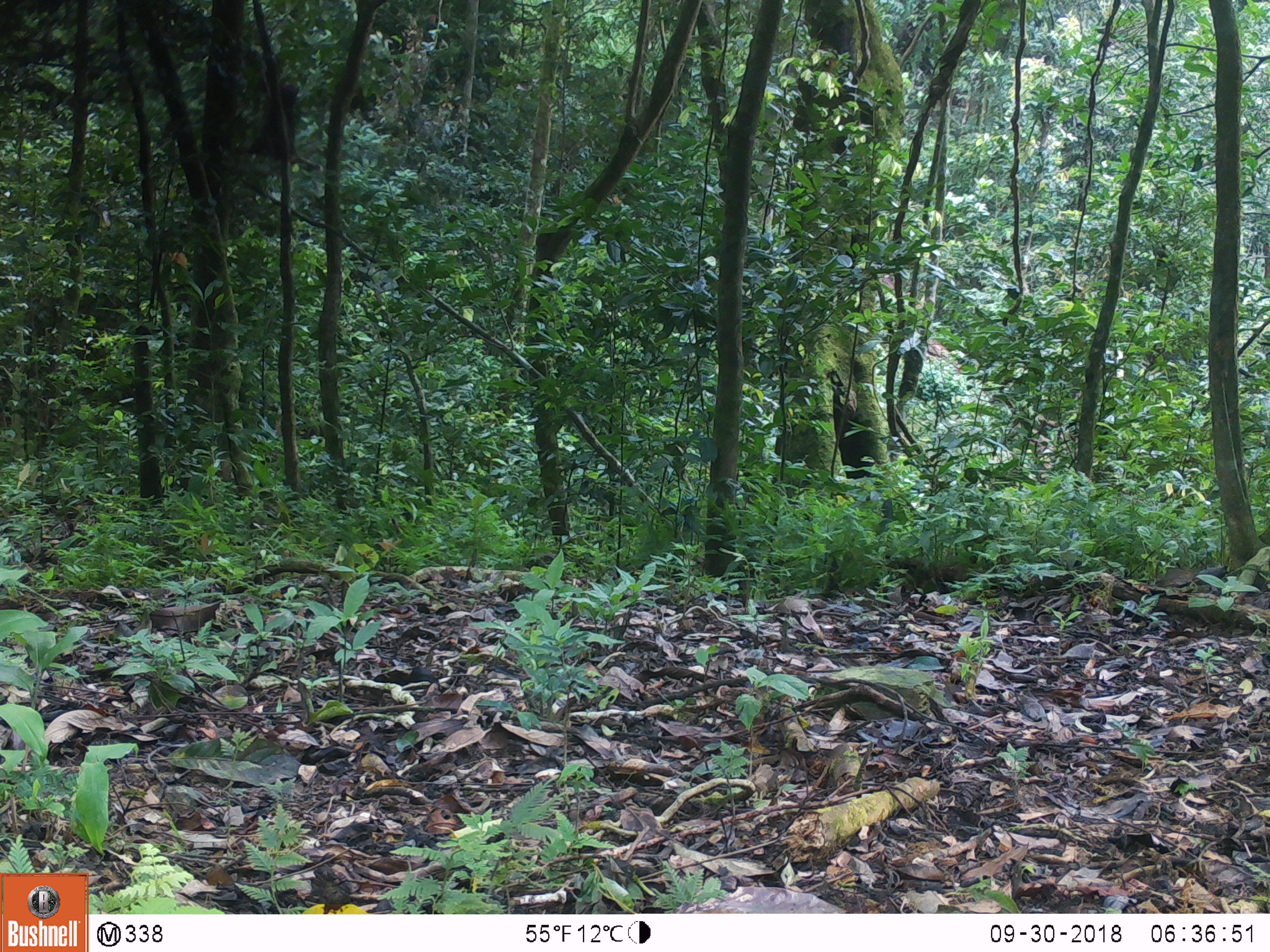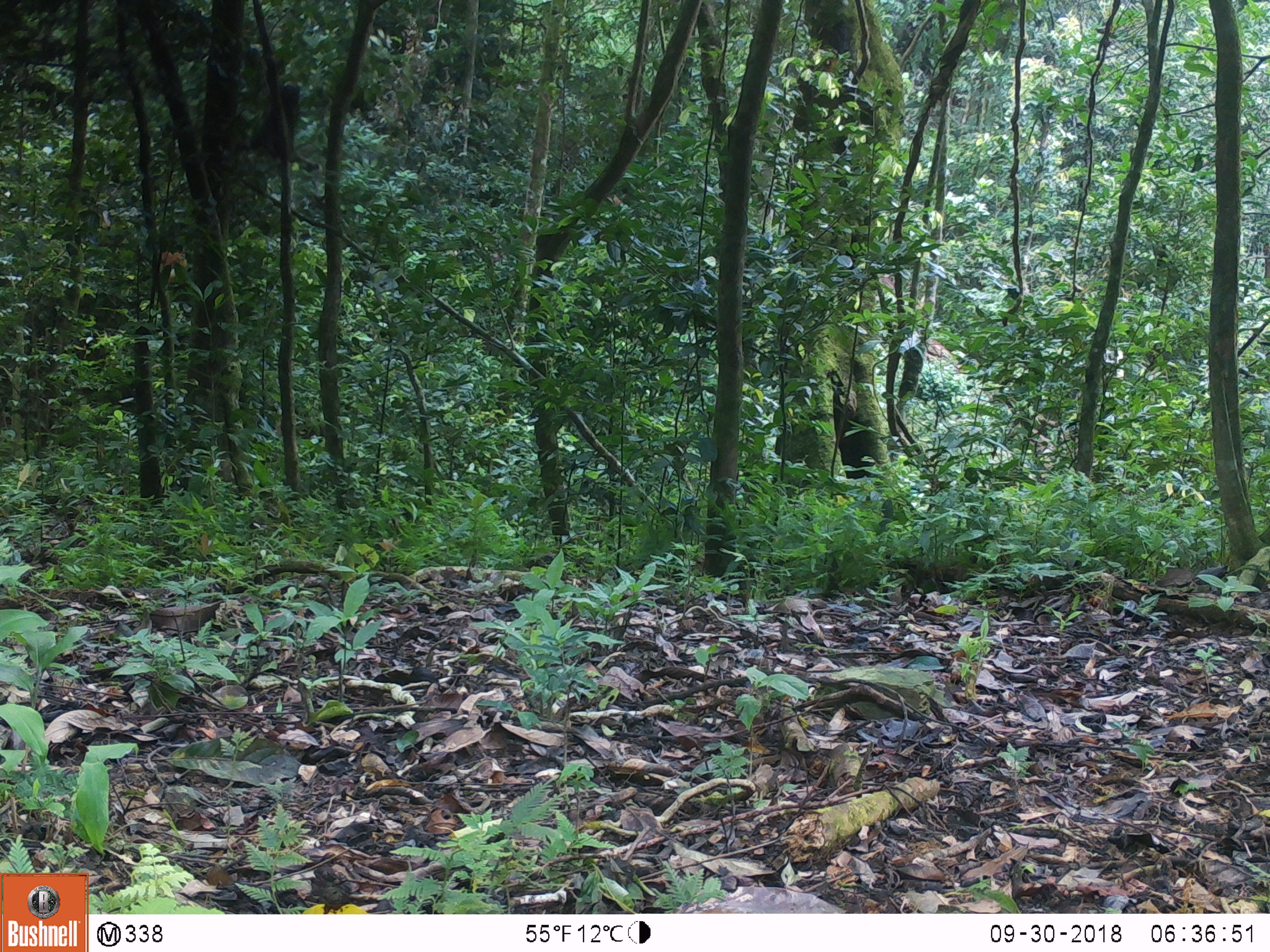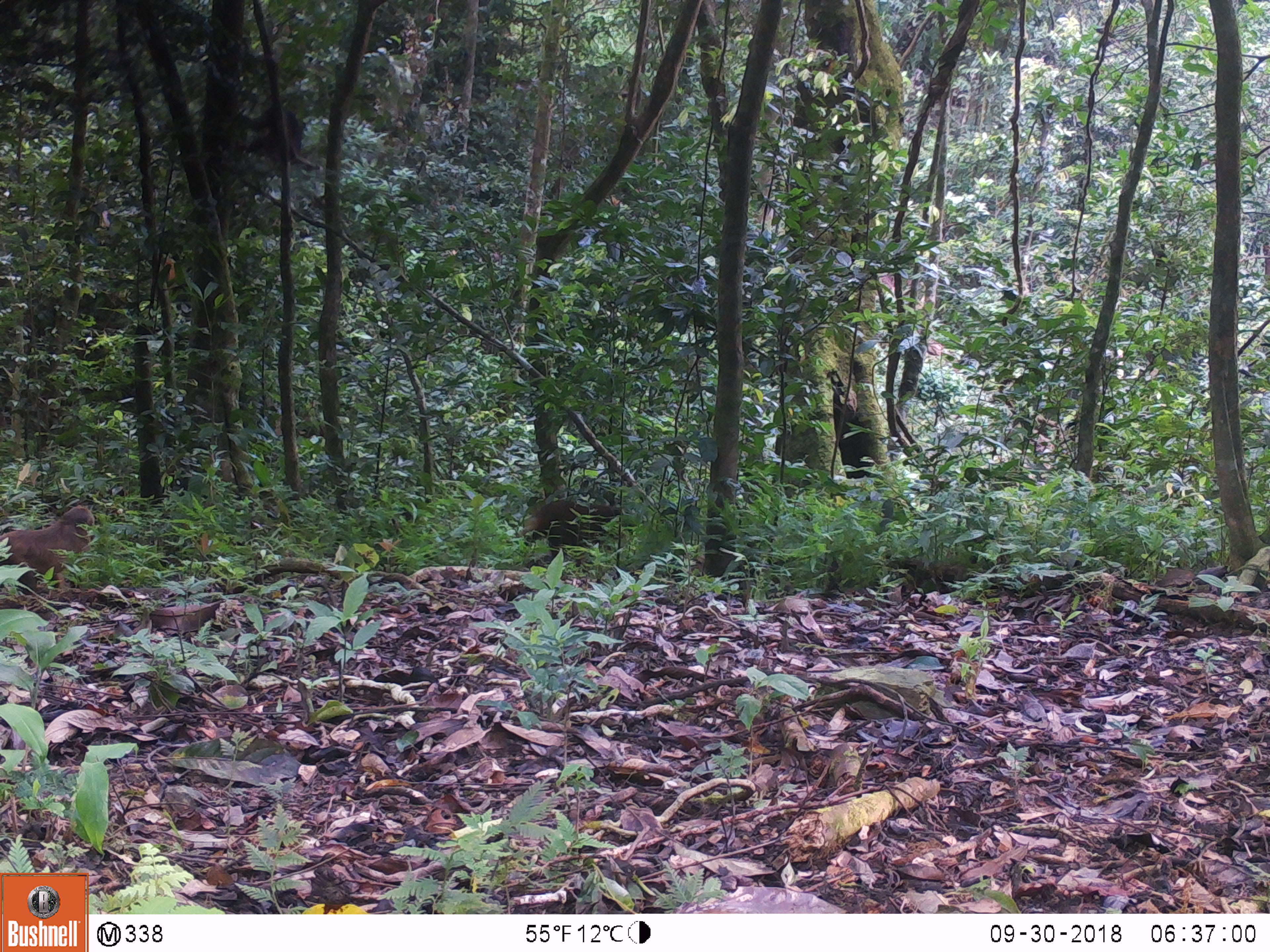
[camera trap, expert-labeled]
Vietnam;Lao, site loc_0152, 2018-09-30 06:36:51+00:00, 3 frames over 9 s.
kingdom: Animalia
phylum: Chordata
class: Mammalia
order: Primates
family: Cercopithecidae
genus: Macaca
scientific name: Macaca arctoides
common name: stump-tailed macaque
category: stump tailed macaque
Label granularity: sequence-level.